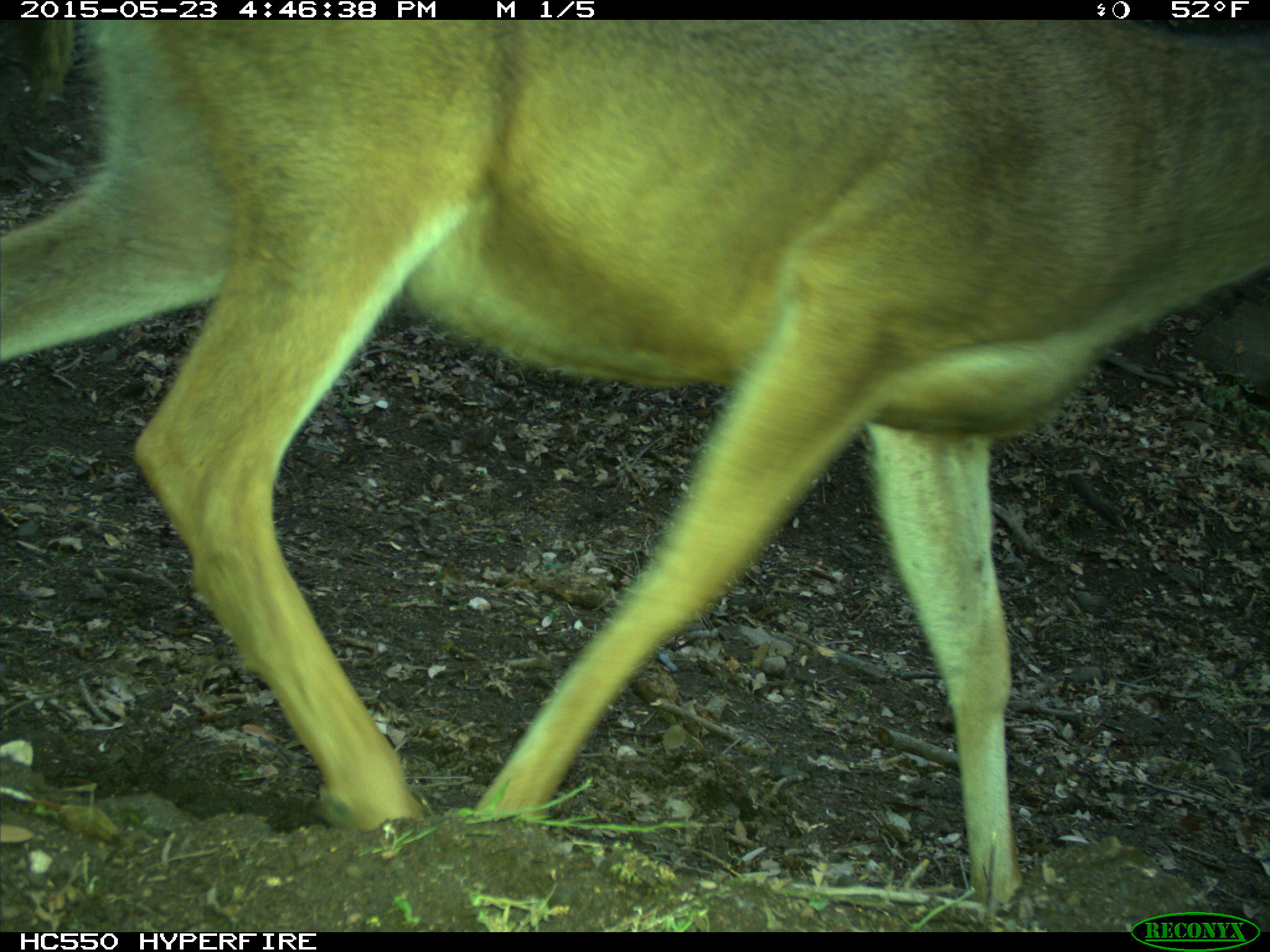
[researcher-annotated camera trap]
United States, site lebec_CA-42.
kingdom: Animalia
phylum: Chordata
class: Mammalia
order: Artiodactyla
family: Cervidae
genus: Odocoileus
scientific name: Odocoileus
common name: deer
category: unidentified deer